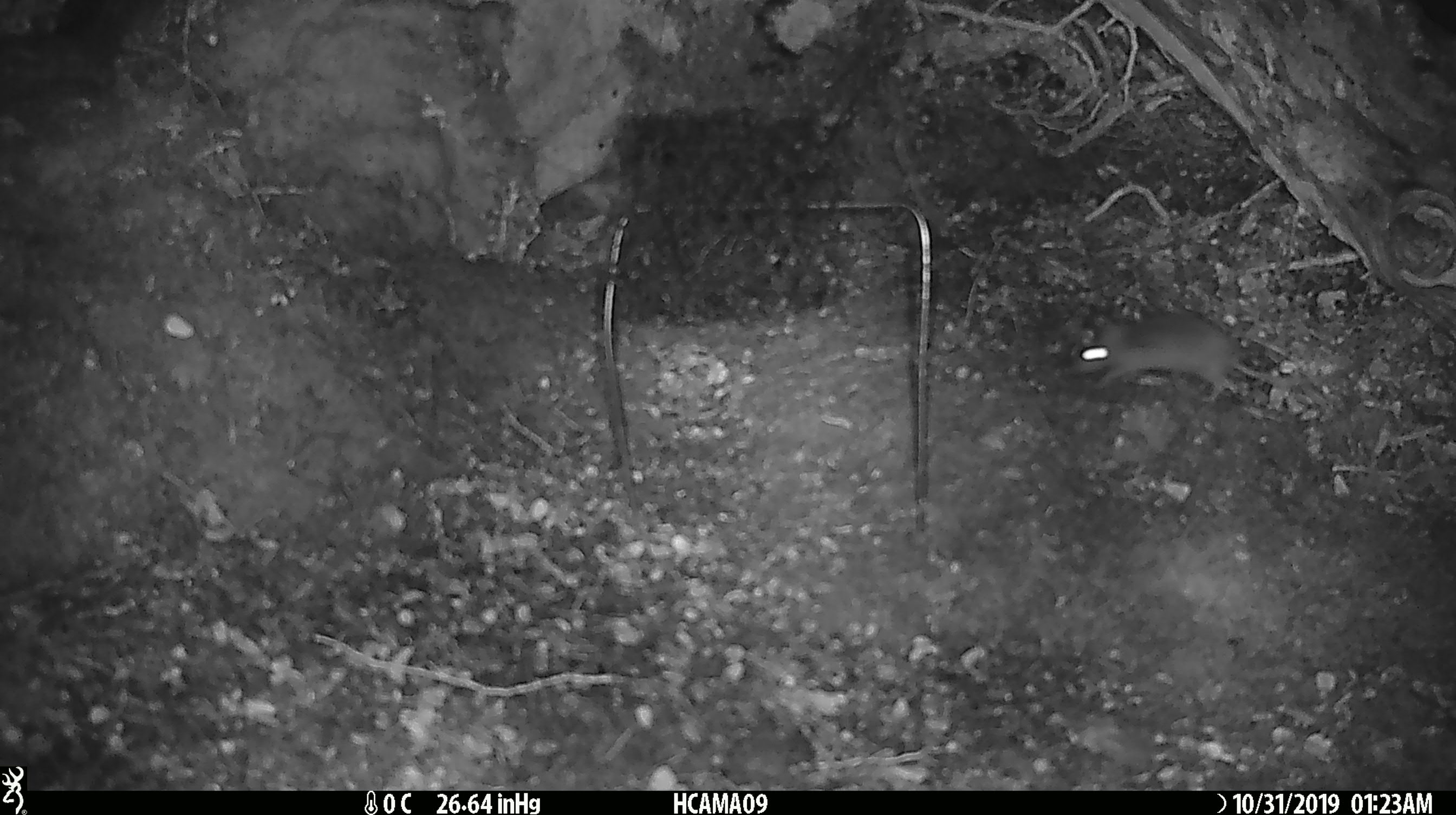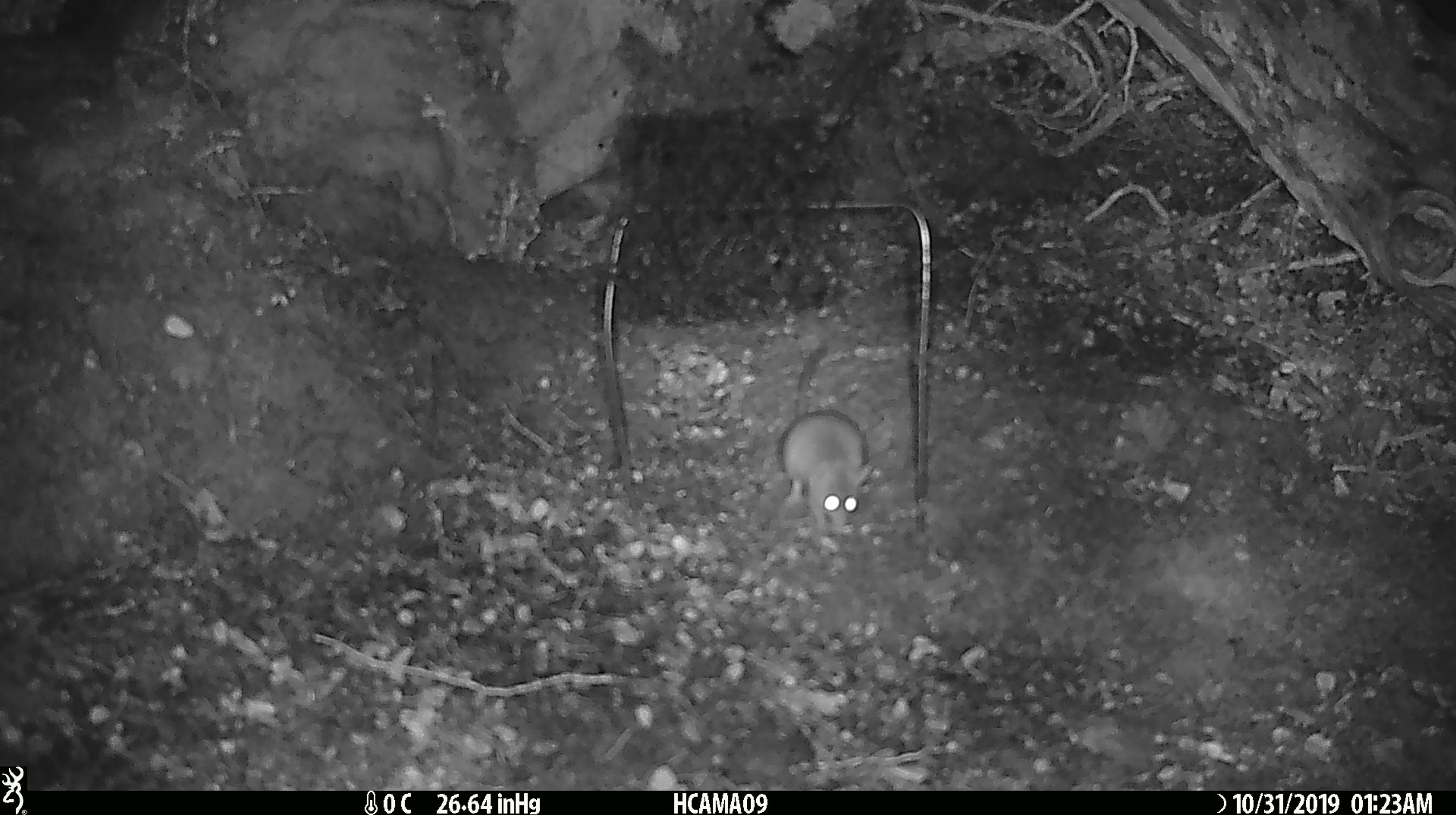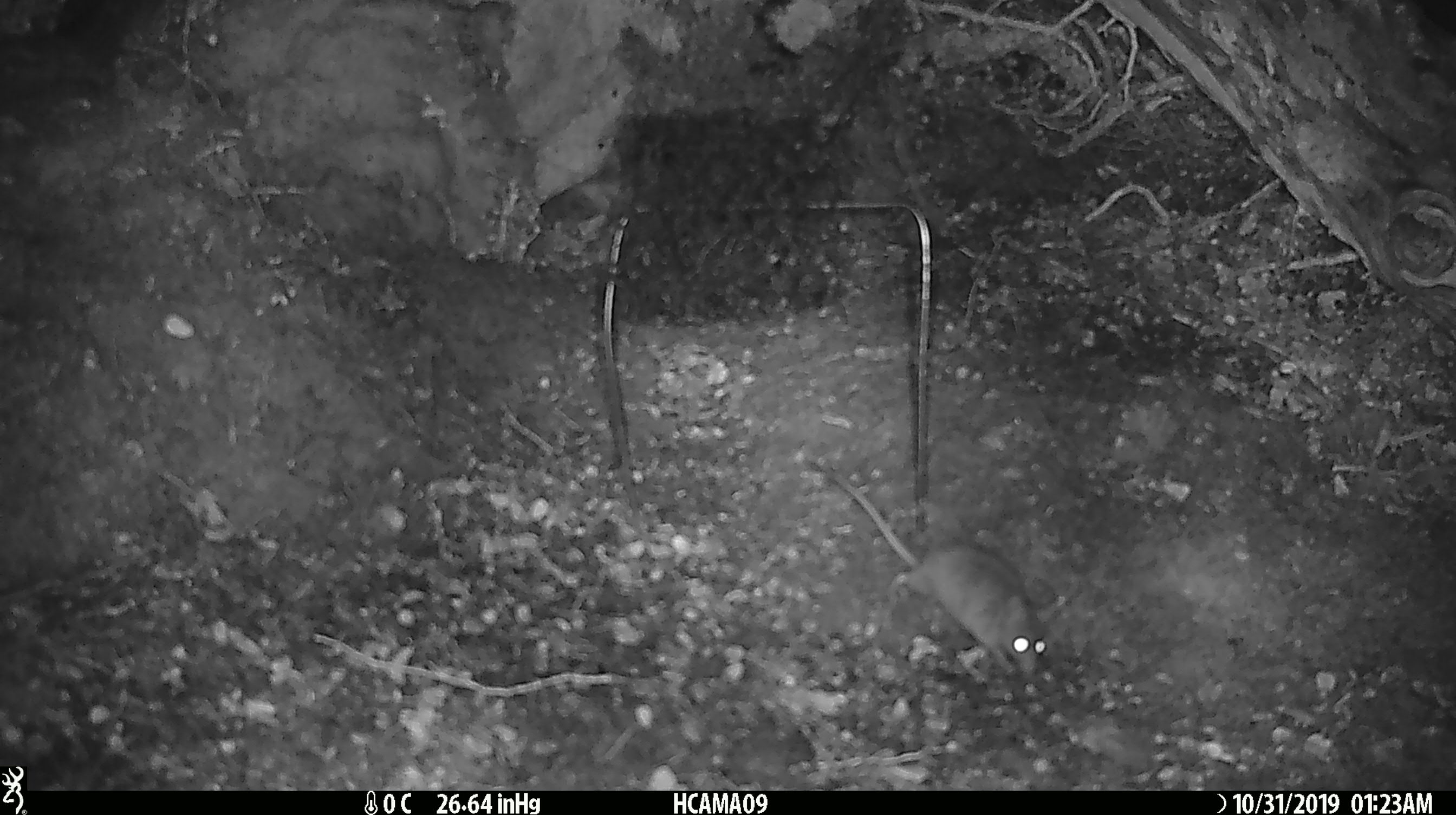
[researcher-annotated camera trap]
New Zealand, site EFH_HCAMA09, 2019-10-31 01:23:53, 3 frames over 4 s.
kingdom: Animalia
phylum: Chordata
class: Mammalia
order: Rodentia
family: Muridae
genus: Mus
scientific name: Mus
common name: mouse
Mouse (Mus).